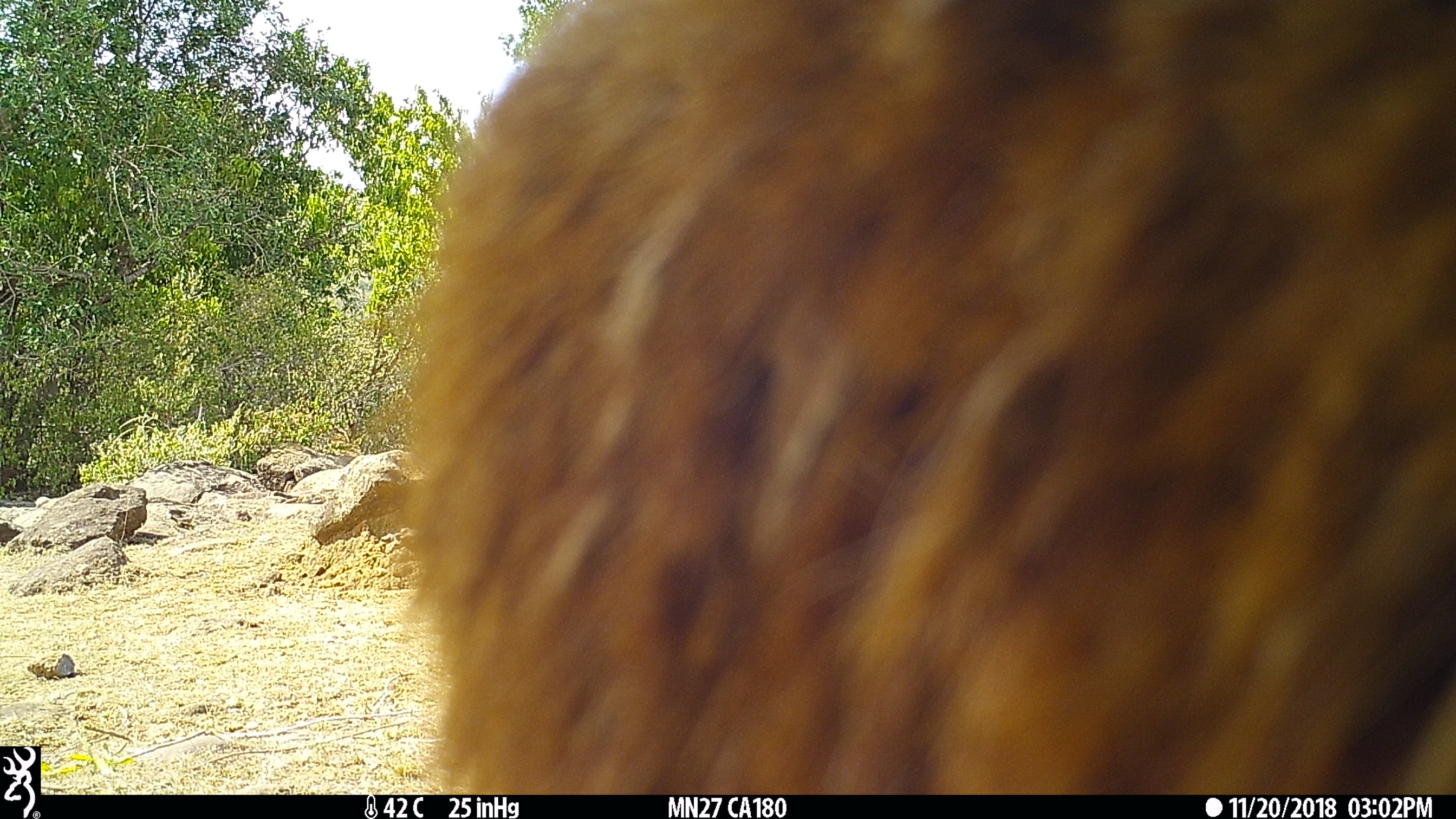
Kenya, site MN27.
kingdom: Animalia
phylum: Chordata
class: Mammalia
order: Artiodactyla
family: Bovidae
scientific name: Bovidae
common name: sheep or goat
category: shoat